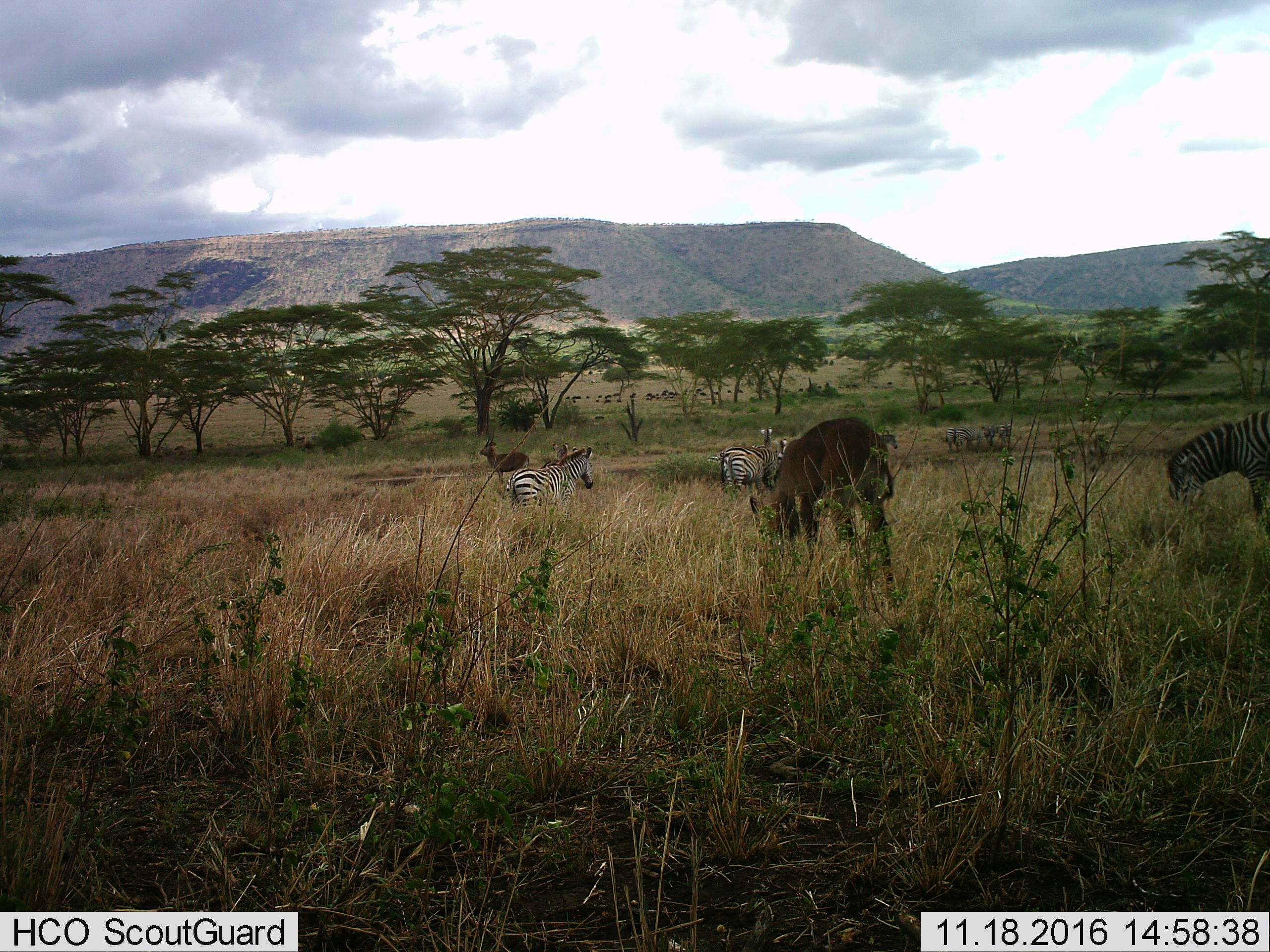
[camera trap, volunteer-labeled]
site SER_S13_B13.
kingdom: Animalia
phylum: Chordata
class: Mammalia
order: Artiodactyla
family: Bovidae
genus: Kobus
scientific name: Kobus ellipsiprymnus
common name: waterbuck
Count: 2.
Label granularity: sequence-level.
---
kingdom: Animalia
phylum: Chordata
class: Mammalia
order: Perissodactyla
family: Equidae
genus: Equus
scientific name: Equus quagga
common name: plains zebra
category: zebraplains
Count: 7.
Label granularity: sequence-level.